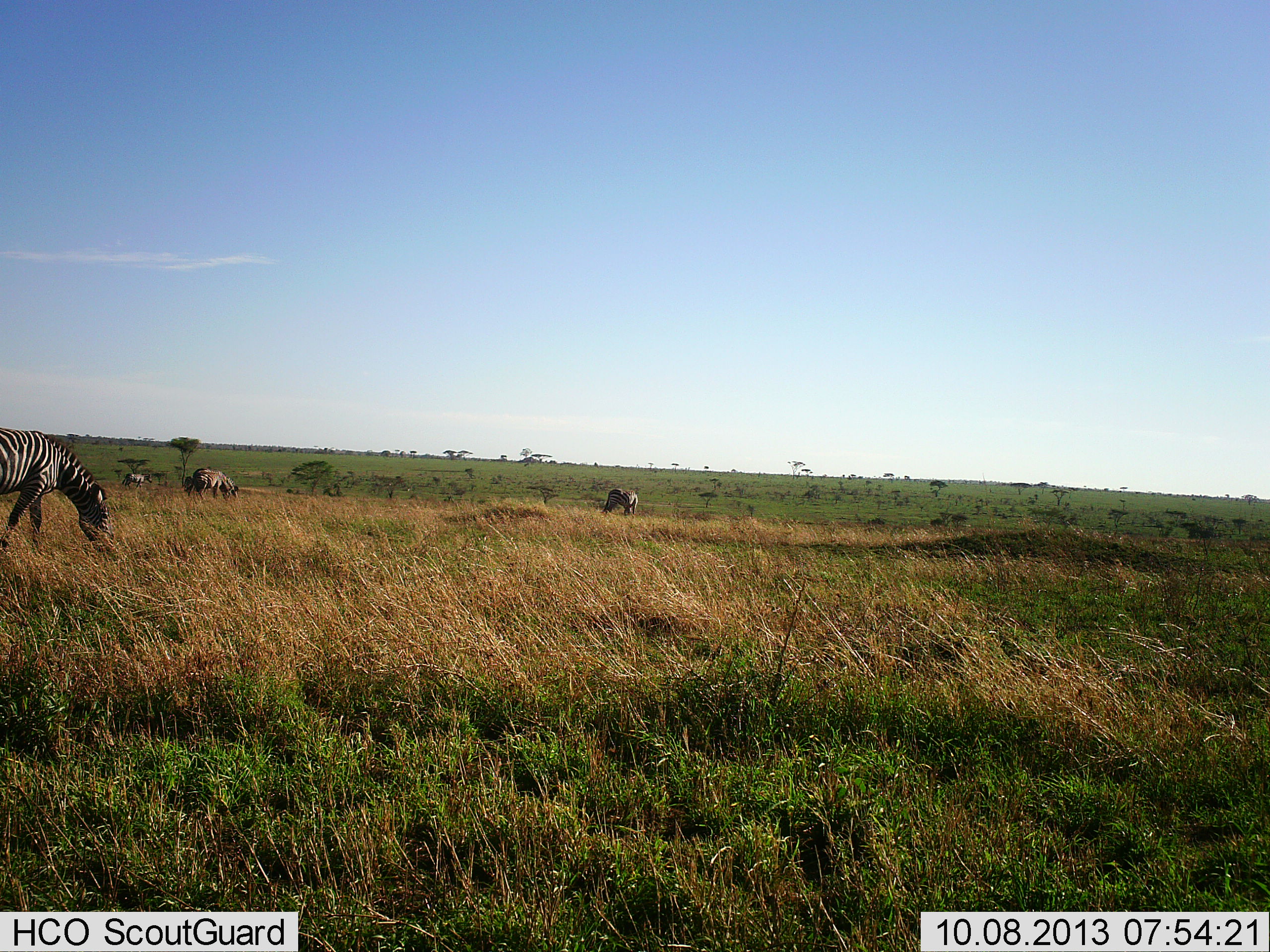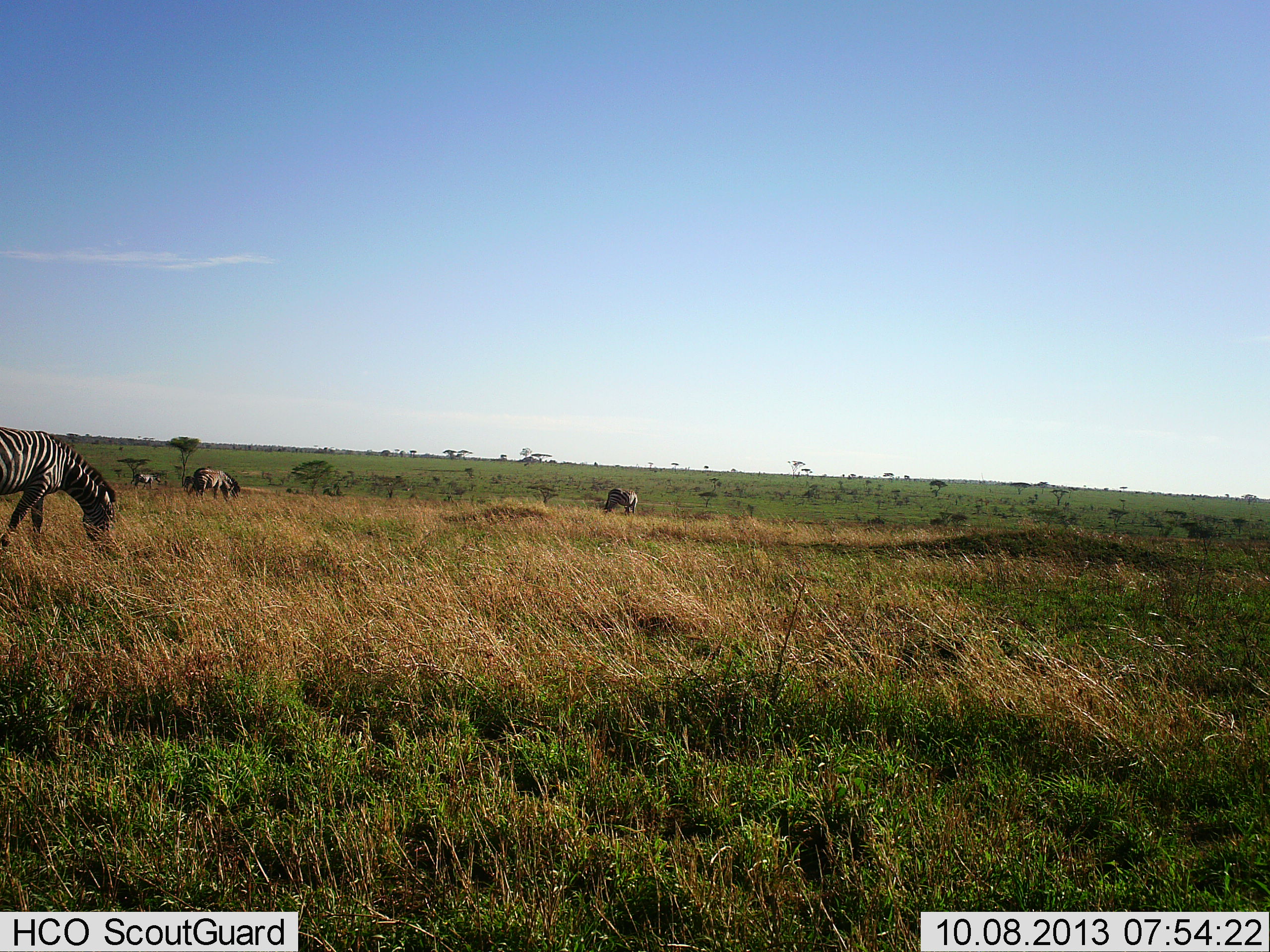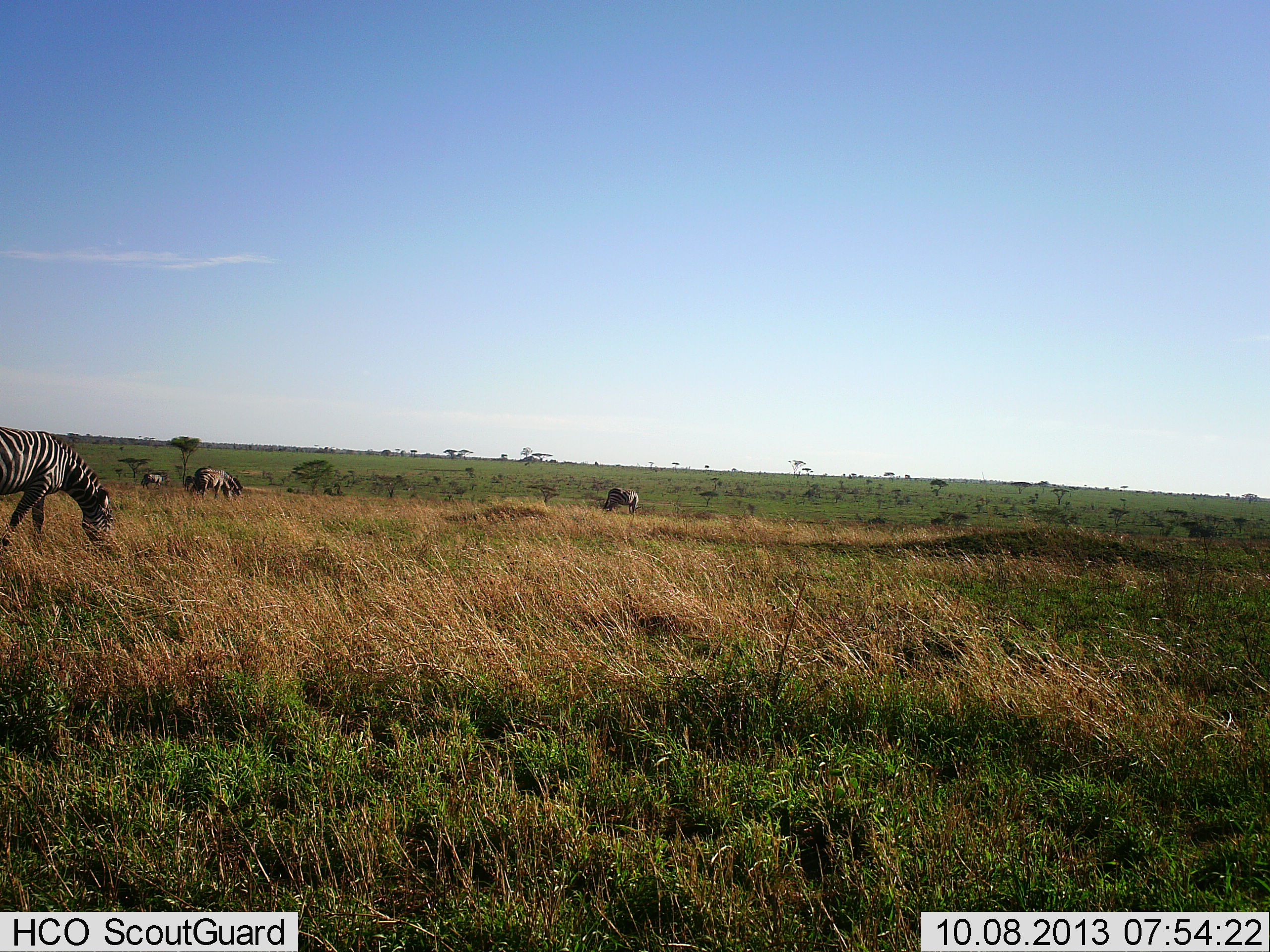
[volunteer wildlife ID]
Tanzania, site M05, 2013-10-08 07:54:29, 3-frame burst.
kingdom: Animalia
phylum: Chordata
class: Mammalia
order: Perissodactyla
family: Equidae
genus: Equus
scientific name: Equus quagga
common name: plains zebra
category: zebra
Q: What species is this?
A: Zebra (plains zebra) (Equus quagga).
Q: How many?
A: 4.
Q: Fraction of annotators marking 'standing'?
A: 8%.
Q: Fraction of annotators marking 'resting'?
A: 0%.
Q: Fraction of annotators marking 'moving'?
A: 8%.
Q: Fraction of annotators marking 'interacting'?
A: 0%.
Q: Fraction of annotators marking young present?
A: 0%.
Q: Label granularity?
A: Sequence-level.